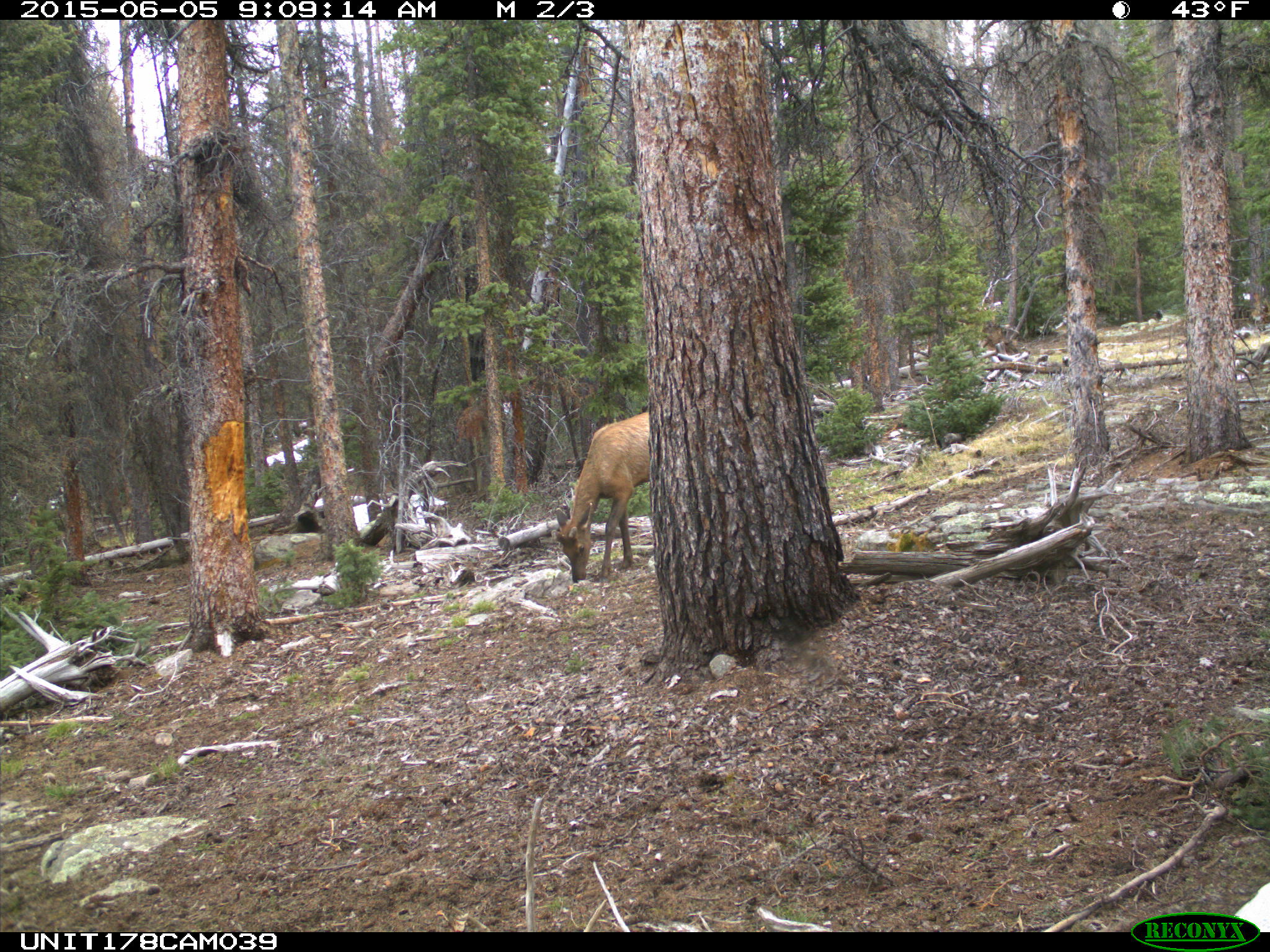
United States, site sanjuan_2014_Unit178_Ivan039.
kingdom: Animalia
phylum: Chordata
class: Mammalia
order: Artiodactyla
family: Cervidae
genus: Cervus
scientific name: Cervus elaphus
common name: red deer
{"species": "Cervus elaphus (red deer)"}